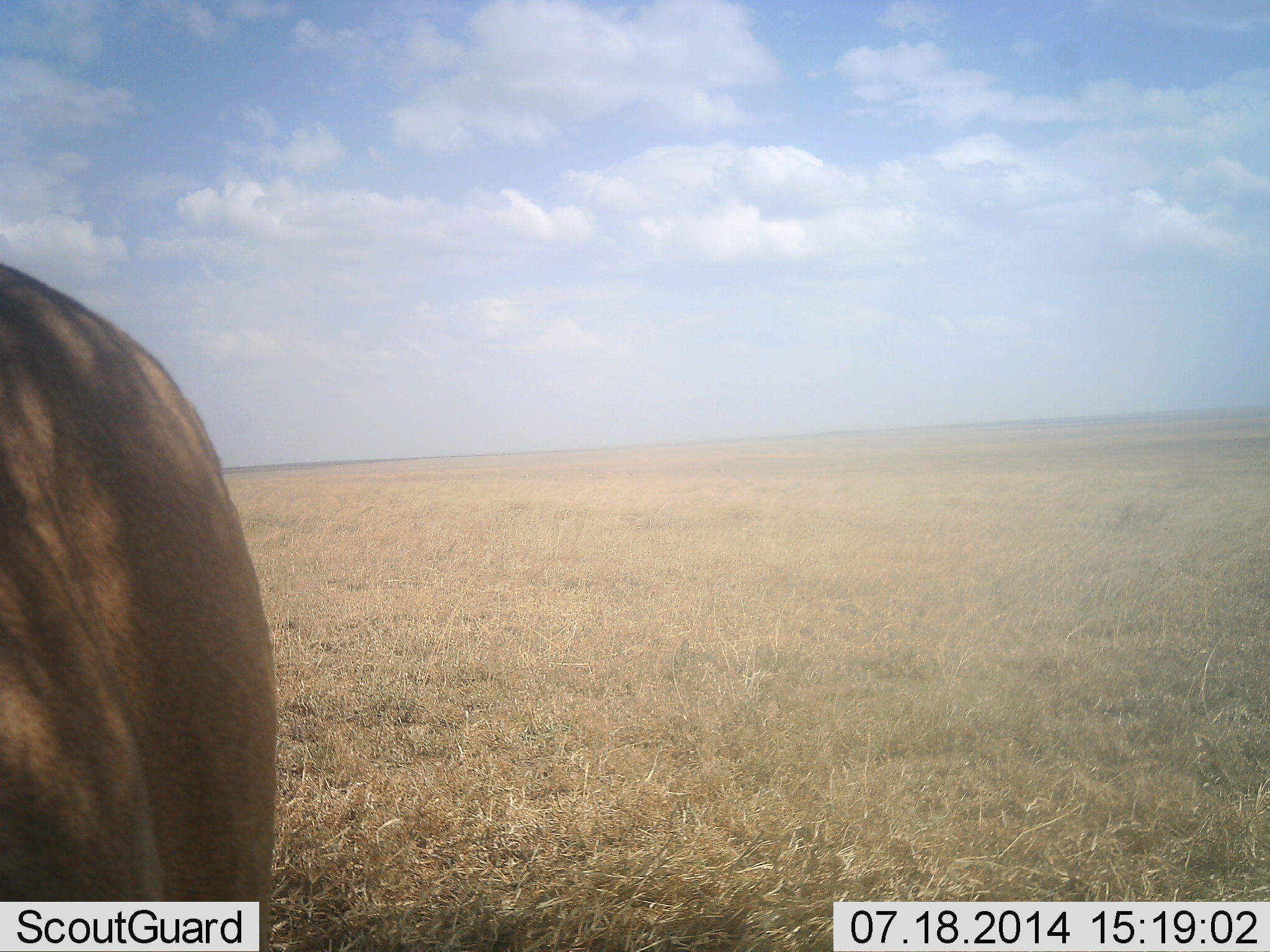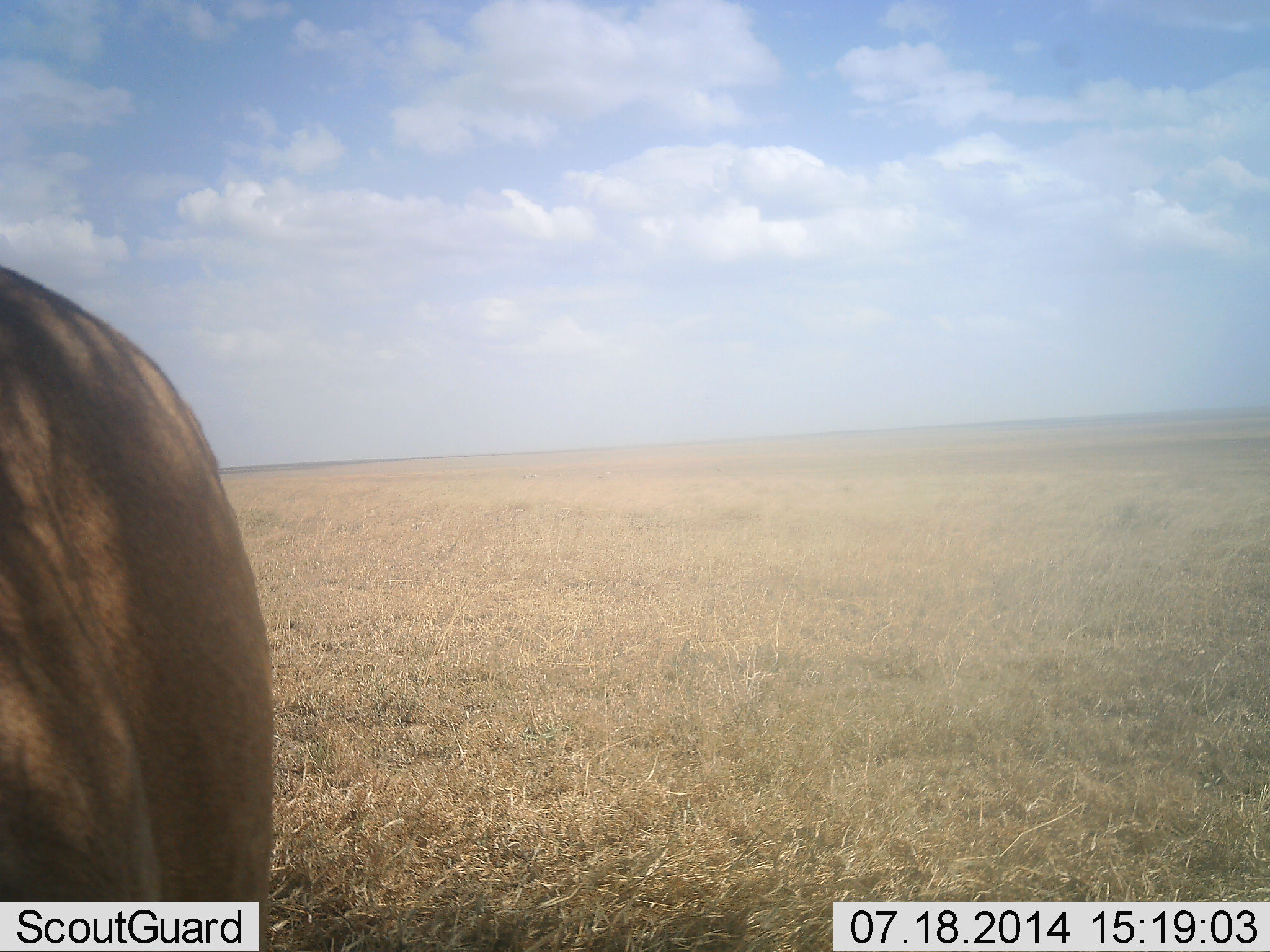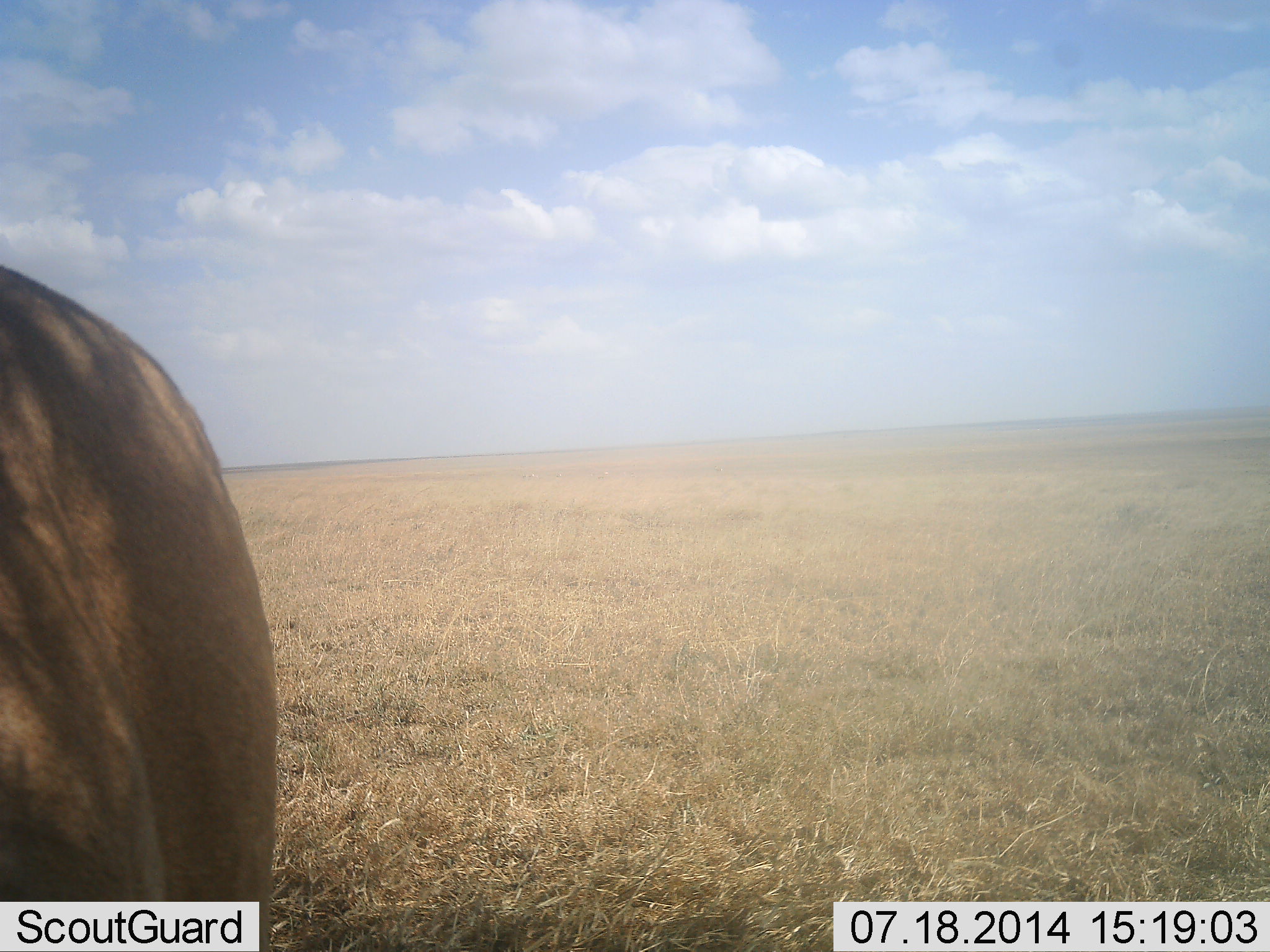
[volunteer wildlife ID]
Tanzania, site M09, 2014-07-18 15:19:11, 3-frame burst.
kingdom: Animalia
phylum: Chordata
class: Mammalia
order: Artiodactyla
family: Bovidae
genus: Connochaetes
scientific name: Connochaetes taurinus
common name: blue wildebeest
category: wildebeest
Wildebeest (blue wildebeest) (Connochaetes taurinus), count 1. Behavior (volunteer vote fractions): standing 100%, resting 0%, moving 0%, interacting 0%. Young present (vote fraction): 0%. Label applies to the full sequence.